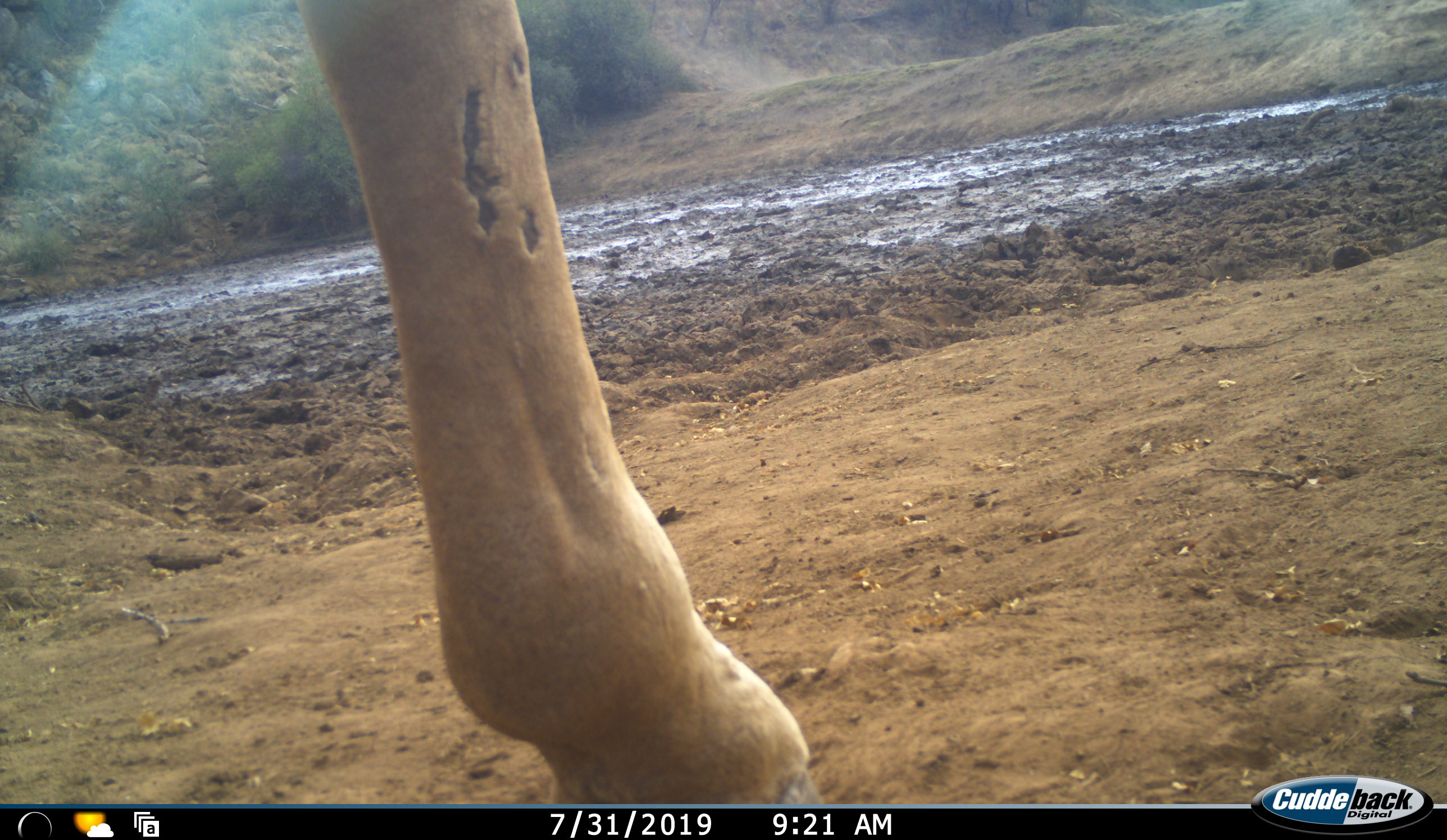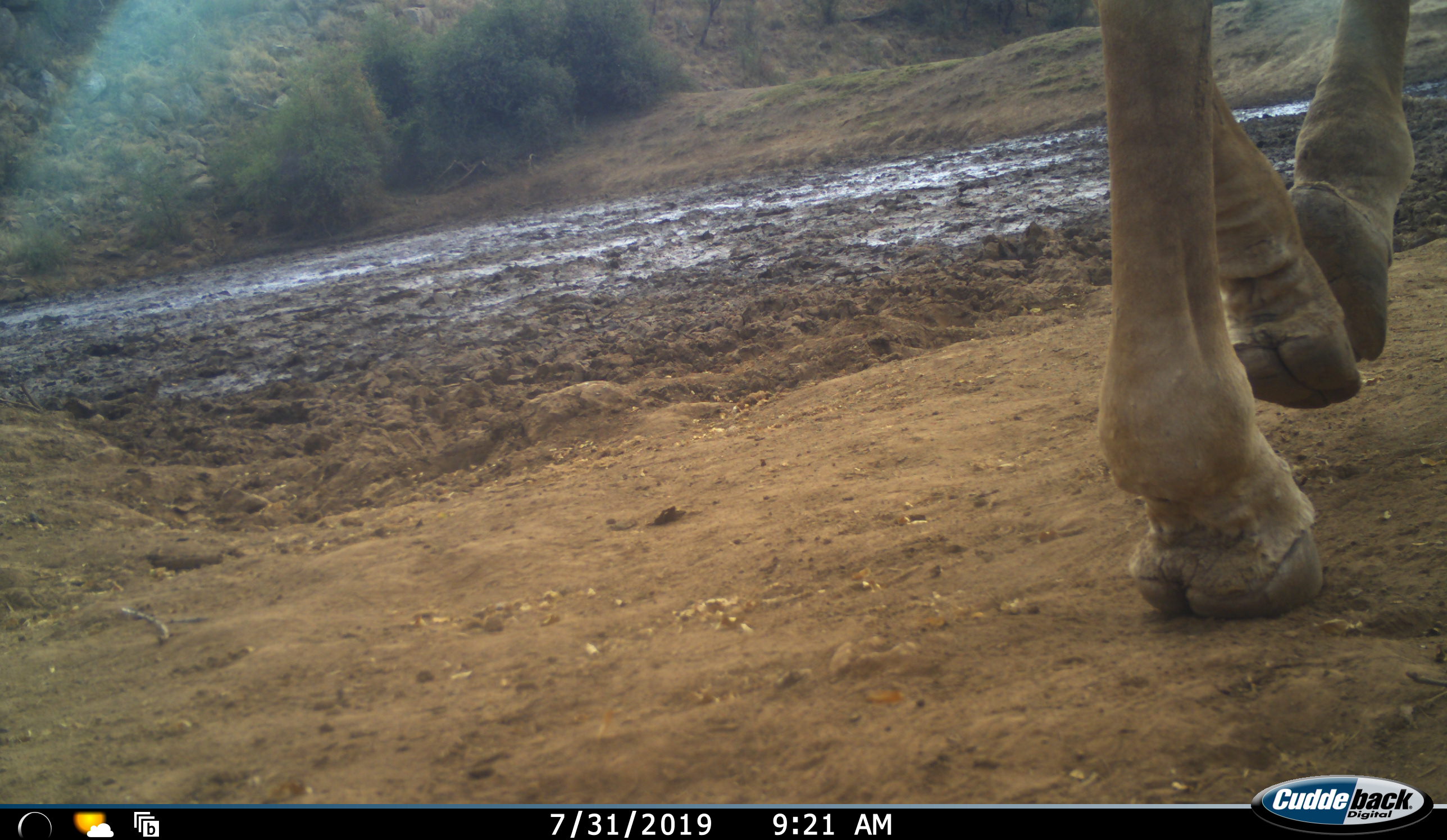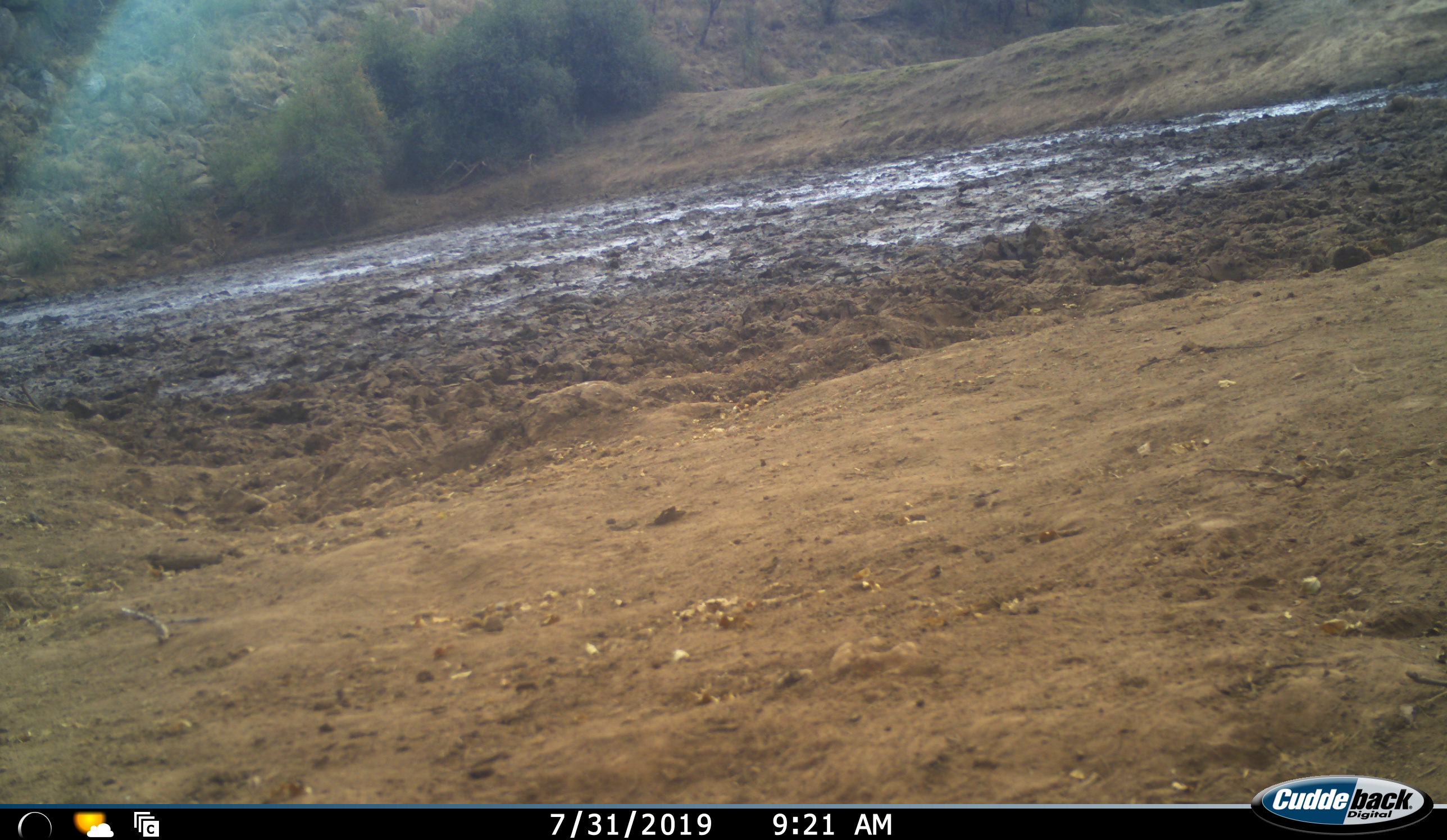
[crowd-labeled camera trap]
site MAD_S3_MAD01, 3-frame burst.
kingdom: Animalia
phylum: Chordata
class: Mammalia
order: Artiodactyla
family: Giraffidae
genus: Giraffa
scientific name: Giraffa camelopardalis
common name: giraffe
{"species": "giraffe (Giraffa camelopardalis)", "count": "1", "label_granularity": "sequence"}